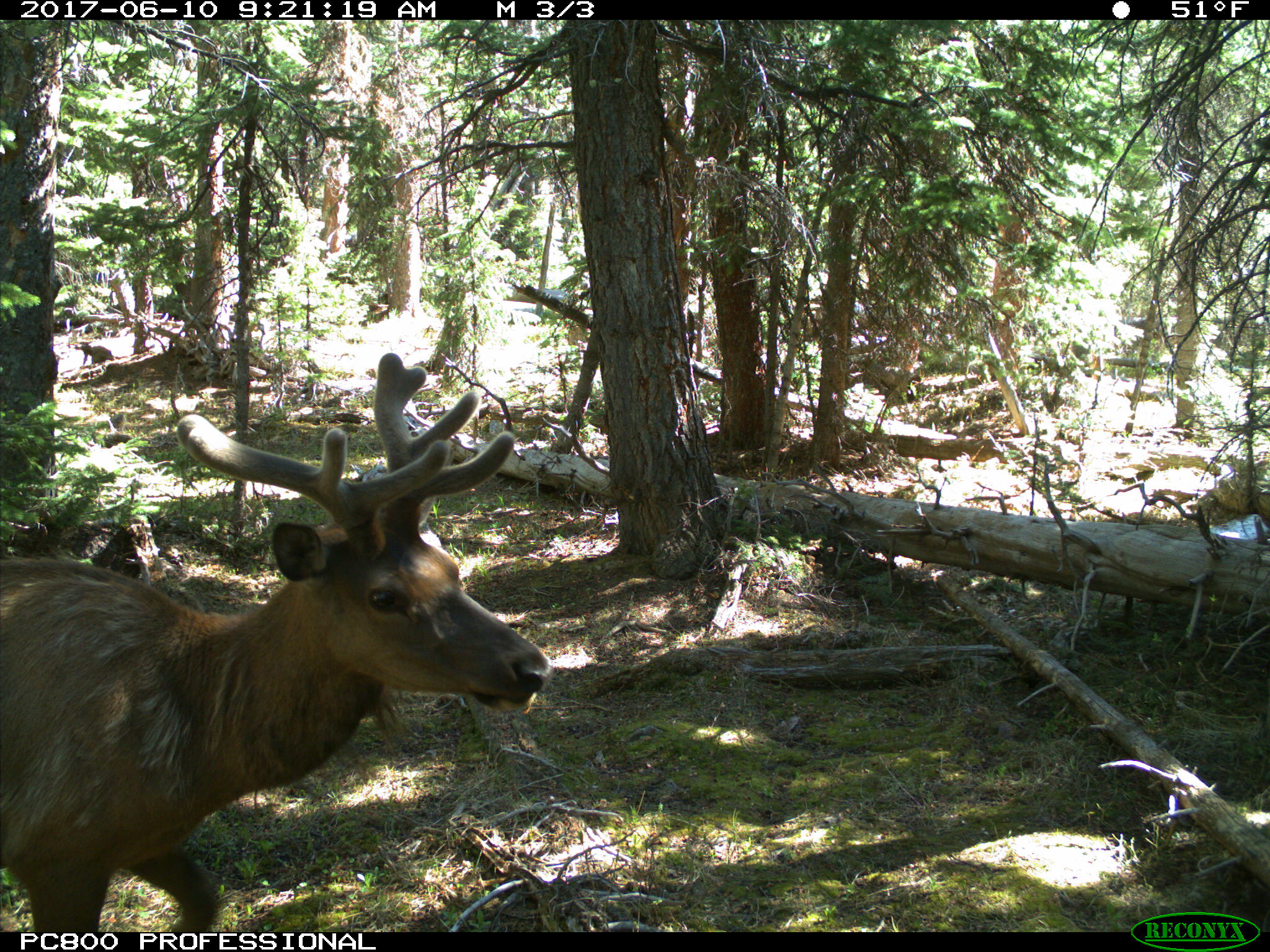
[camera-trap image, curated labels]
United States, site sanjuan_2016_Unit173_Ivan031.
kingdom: Animalia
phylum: Chordata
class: Mammalia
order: Artiodactyla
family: Cervidae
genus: Cervus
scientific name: Cervus elaphus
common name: red deer